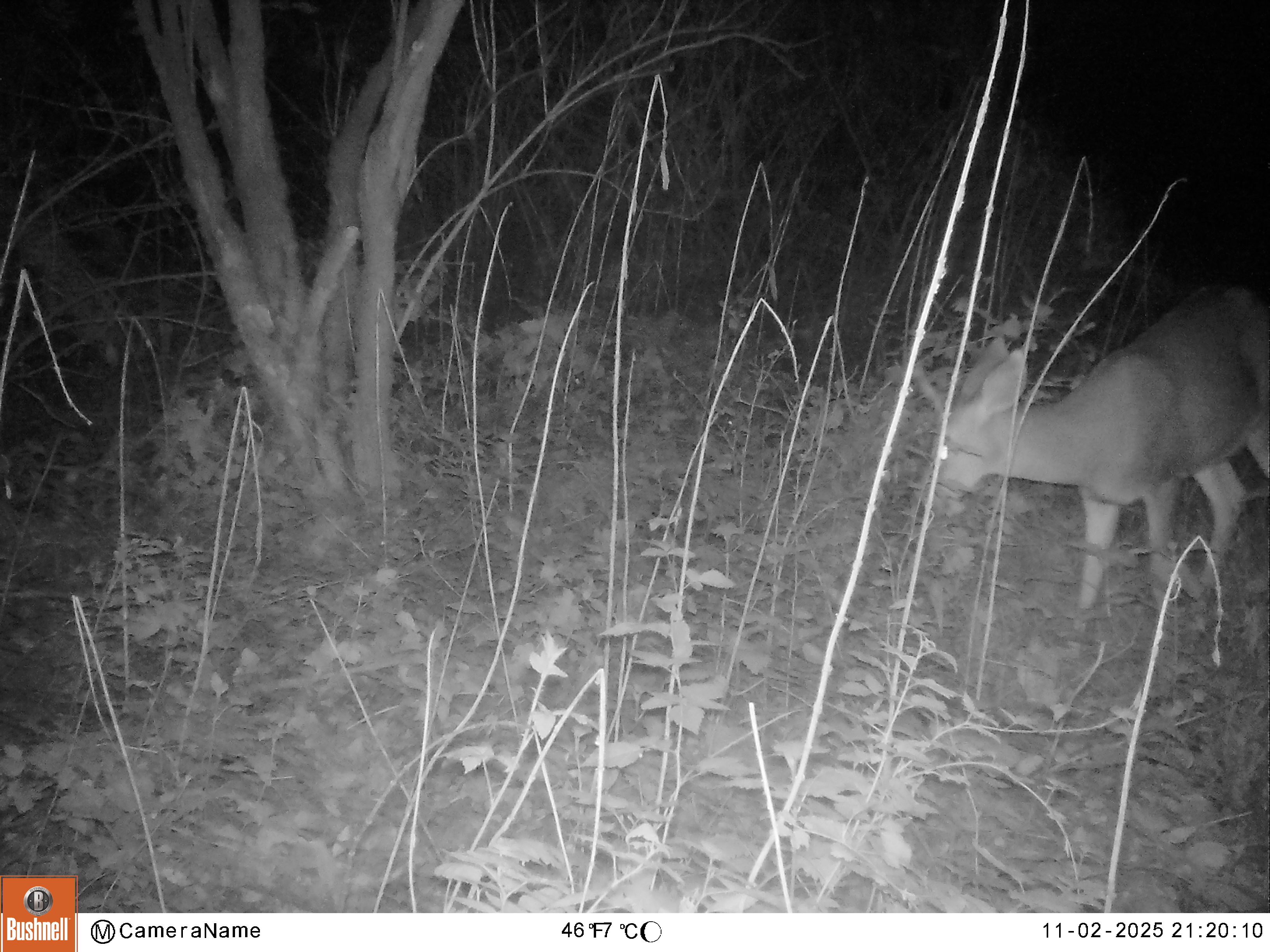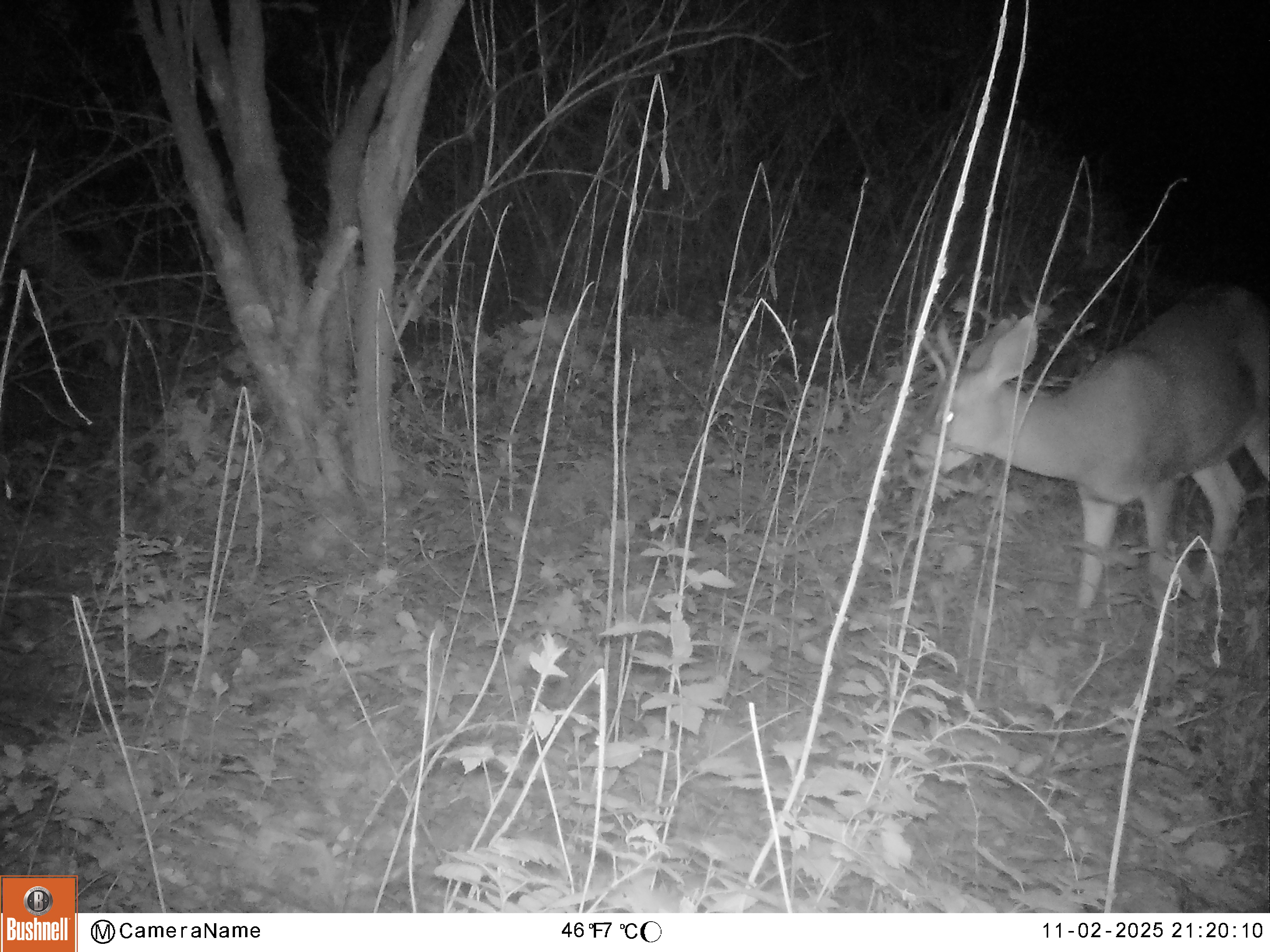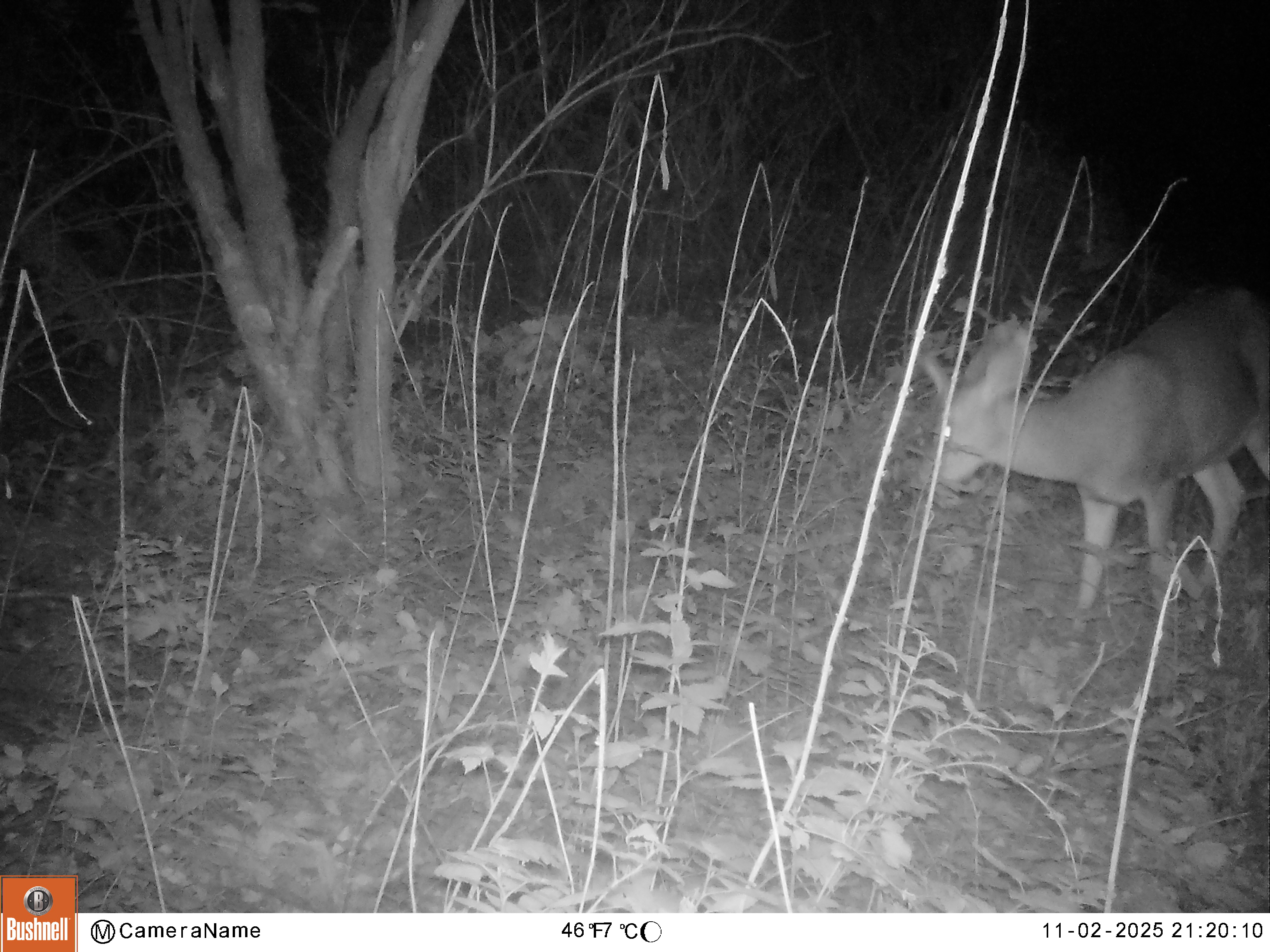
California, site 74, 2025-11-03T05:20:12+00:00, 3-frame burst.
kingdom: Animalia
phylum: Chordata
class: Mammalia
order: Artiodactyla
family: Cervidae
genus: Odocoileus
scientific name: Odocoileus hemionus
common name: mule deer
Mule deer (Odocoileus hemionus).